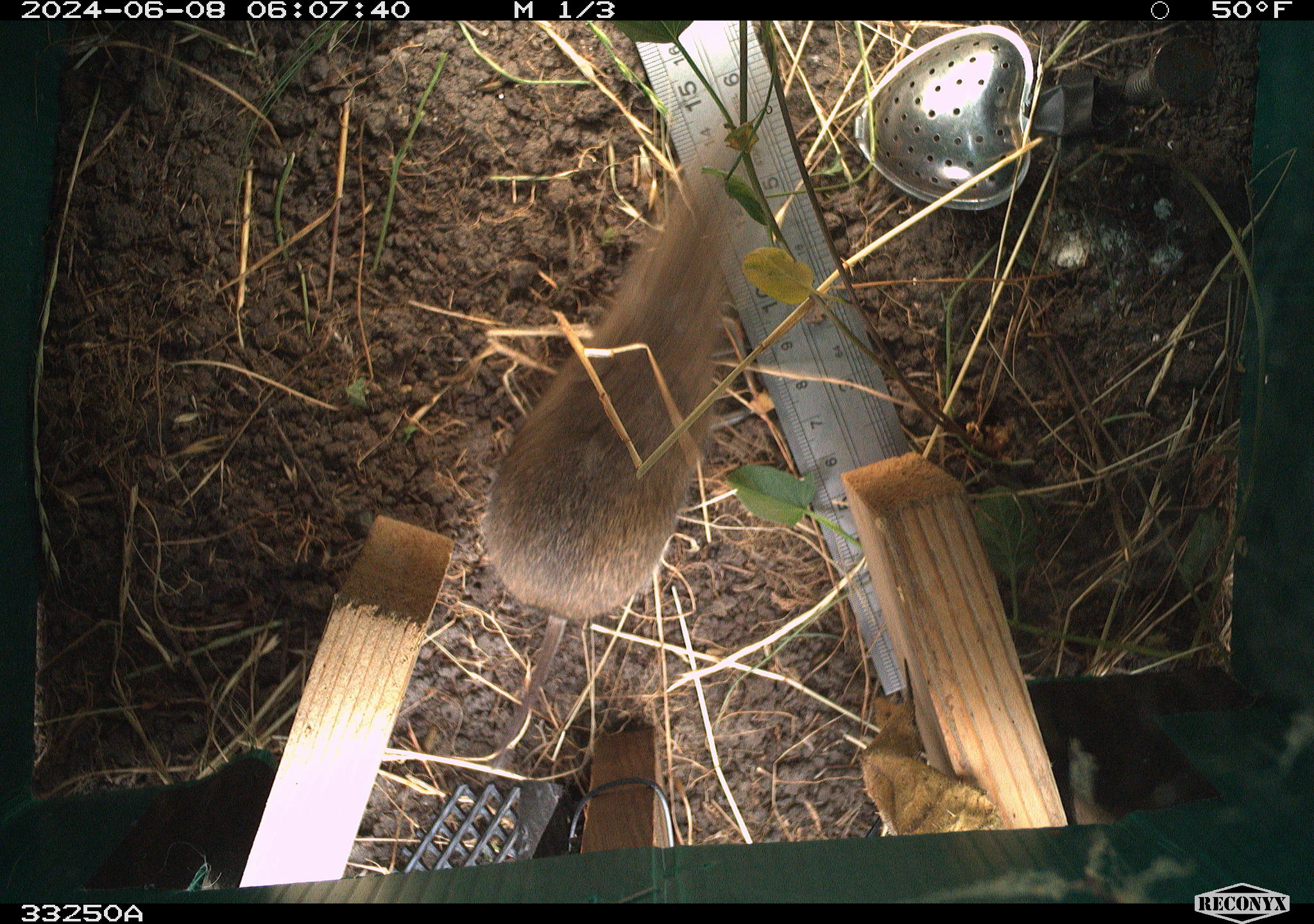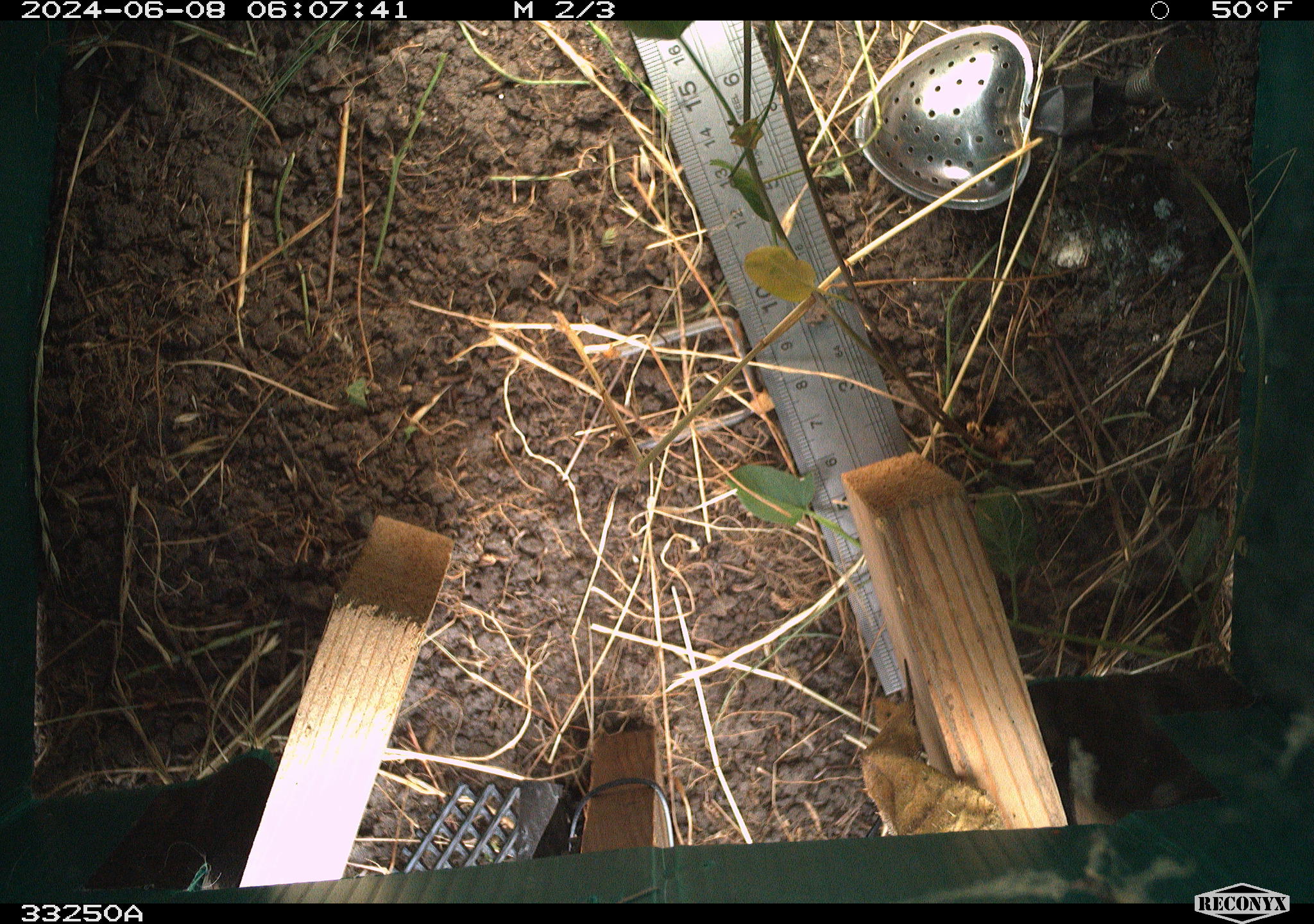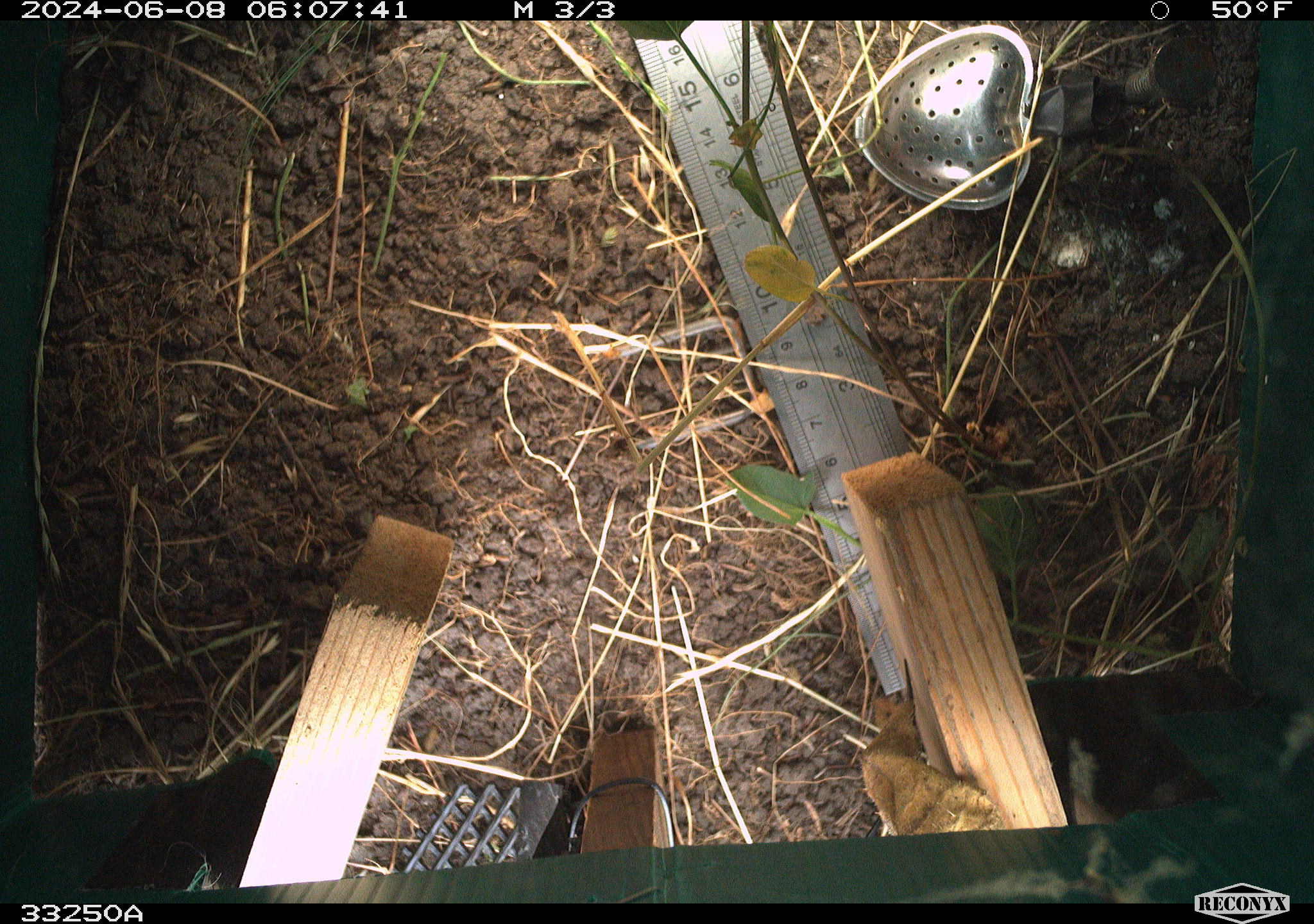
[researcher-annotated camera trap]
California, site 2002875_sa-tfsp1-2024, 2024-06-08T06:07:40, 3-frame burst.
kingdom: Animalia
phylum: Chordata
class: Mammalia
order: Rodentia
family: Cricetidae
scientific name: Arvicolinae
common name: voles, lemmings, and muskrats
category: arvicolinae subfamily